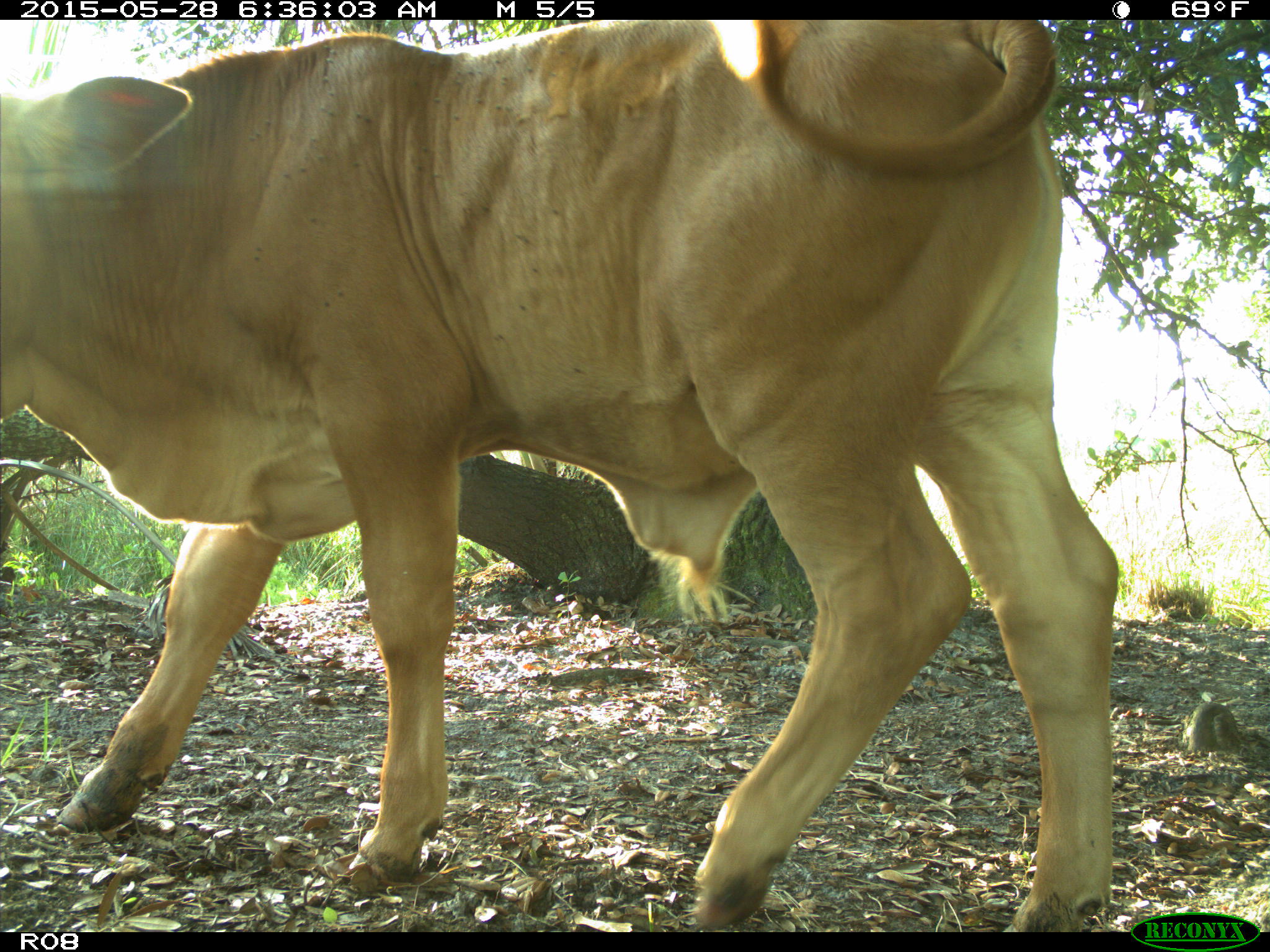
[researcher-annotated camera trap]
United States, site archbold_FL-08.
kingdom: Animalia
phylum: Chordata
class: Mammalia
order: Artiodactyla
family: Bovidae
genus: Bos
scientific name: Bos taurus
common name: domestic cow